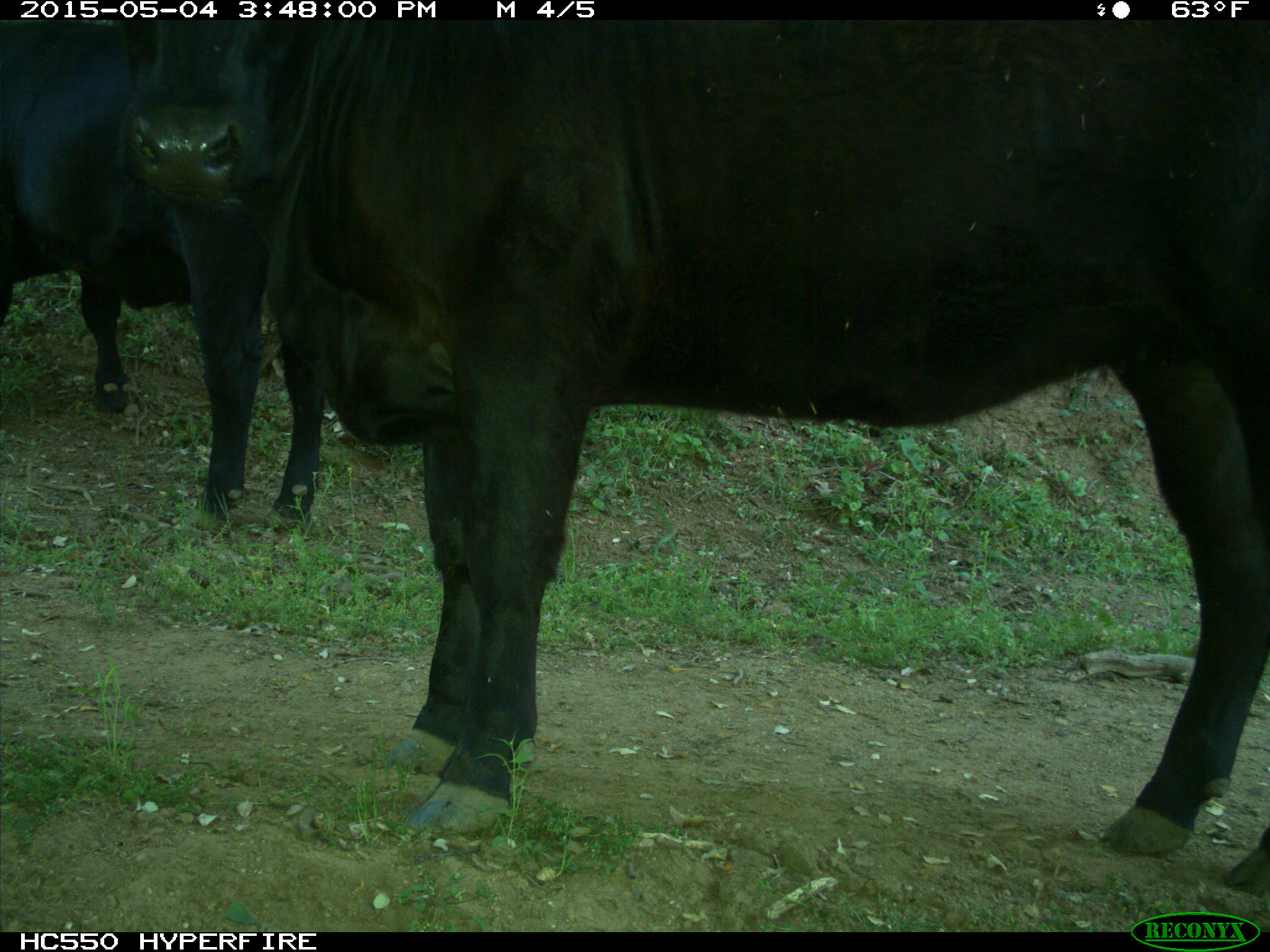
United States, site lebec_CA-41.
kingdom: Animalia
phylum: Chordata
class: Mammalia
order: Artiodactyla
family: Bovidae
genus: Bos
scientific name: Bos taurus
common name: domestic cow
Bos taurus (domestic cow).